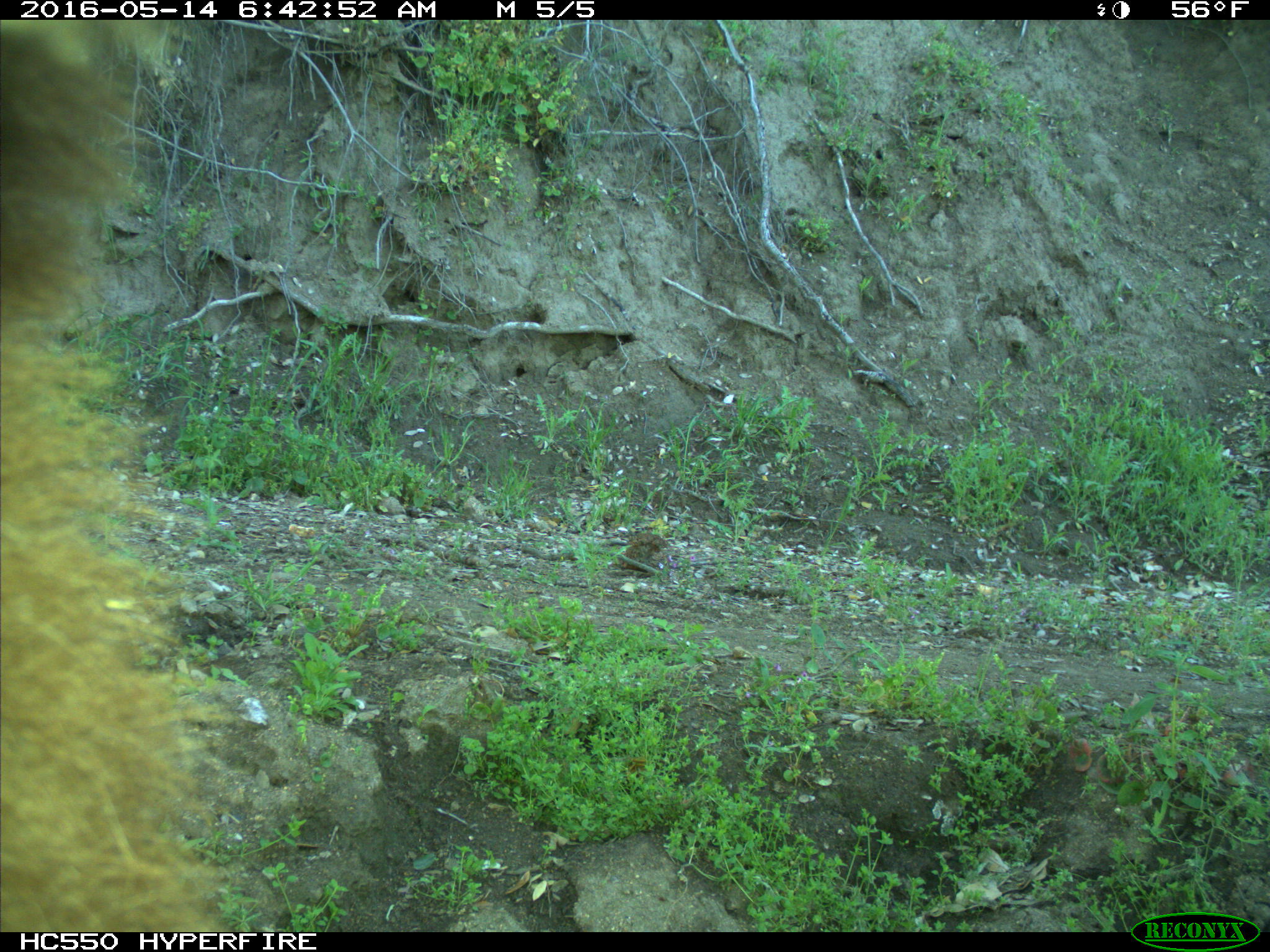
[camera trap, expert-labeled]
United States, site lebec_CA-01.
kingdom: Animalia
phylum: Chordata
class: Mammalia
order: Carnivora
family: Ursidae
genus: Ursus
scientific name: Ursus americanus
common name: american black bear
Ursus americanus (american black bear).